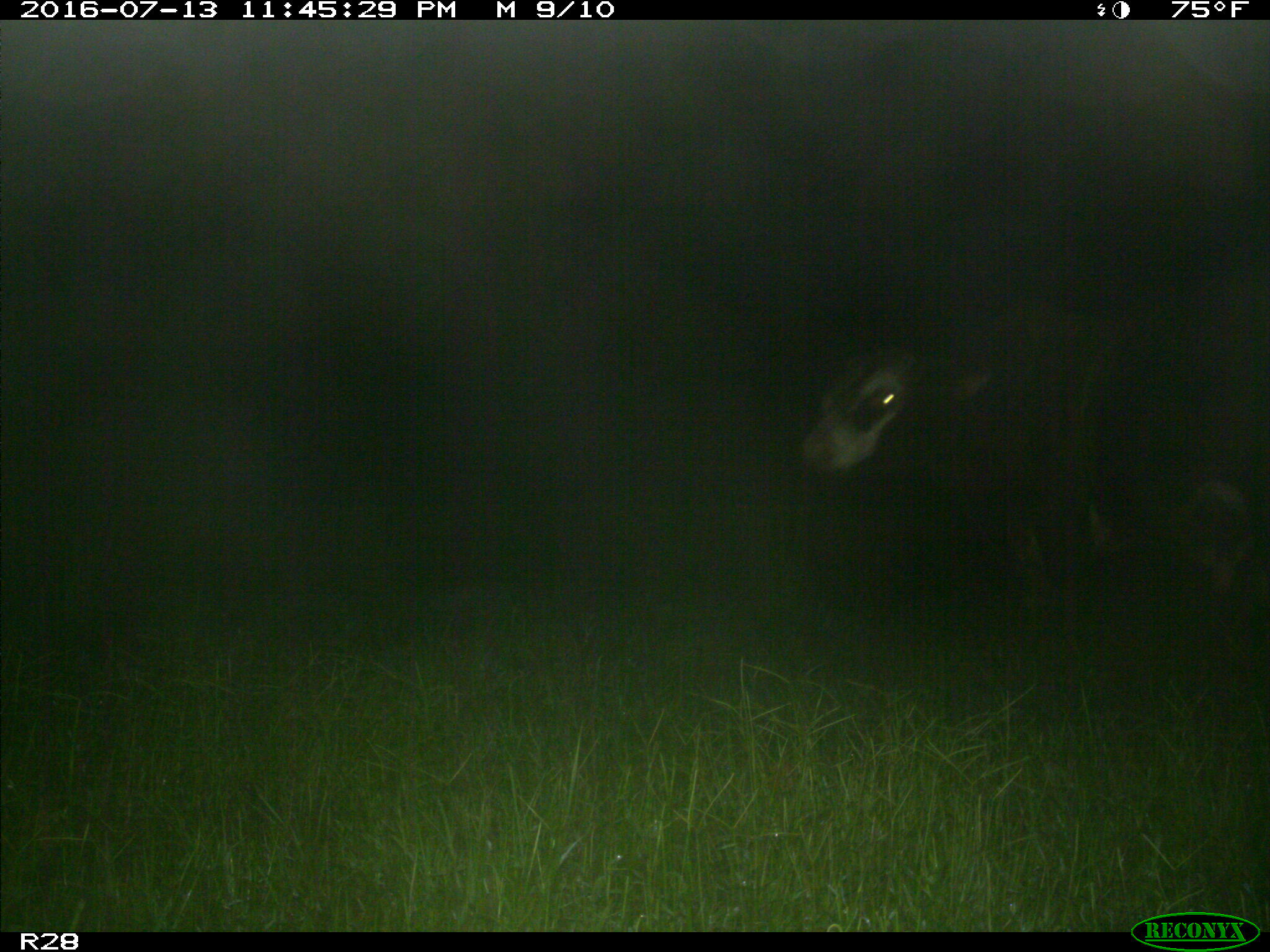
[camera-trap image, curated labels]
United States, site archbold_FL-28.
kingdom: Animalia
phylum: Chordata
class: Mammalia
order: Artiodactyla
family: Bovidae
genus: Bos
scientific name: Bos taurus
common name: domestic cow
Bos taurus (domestic cow).